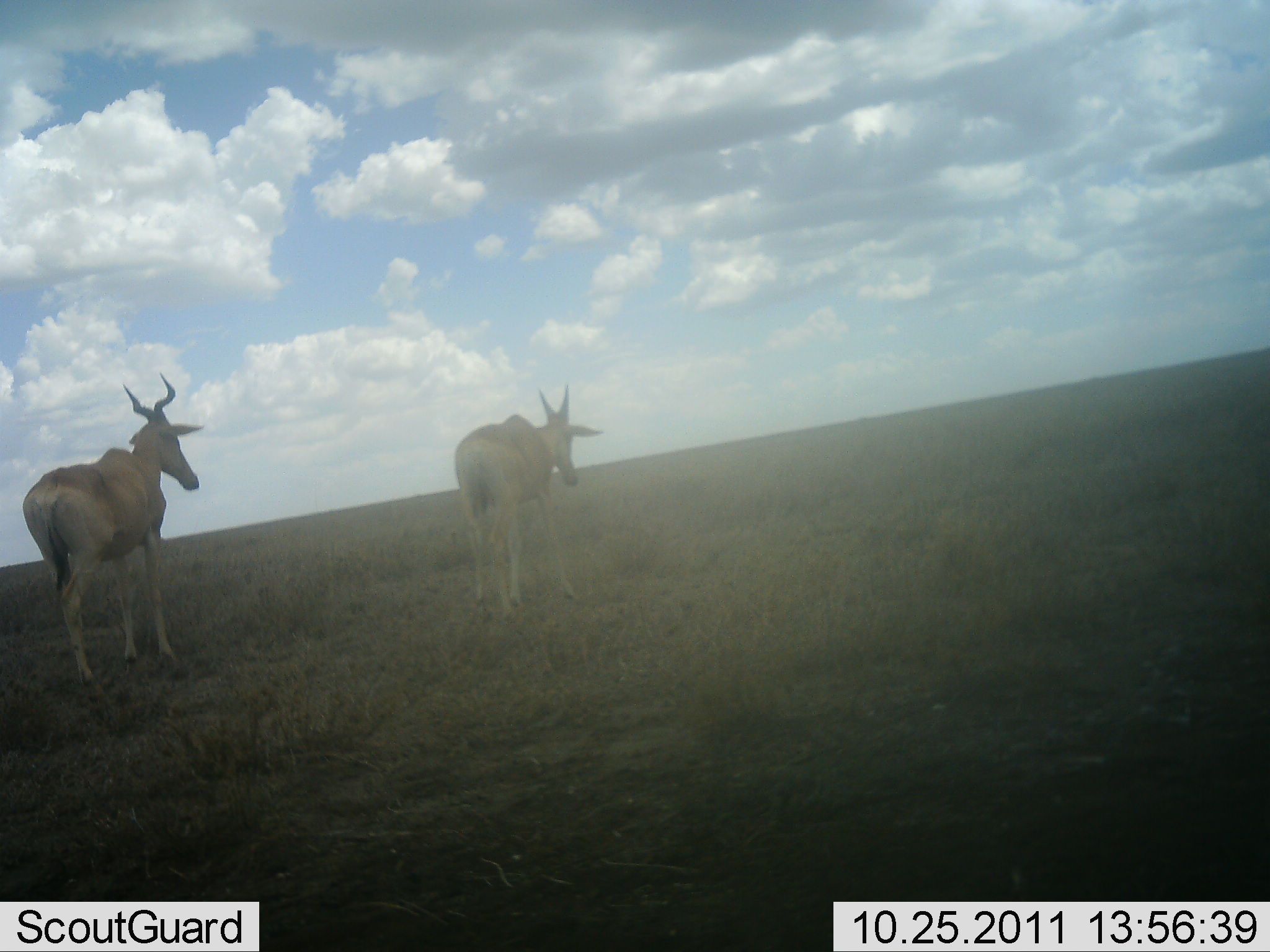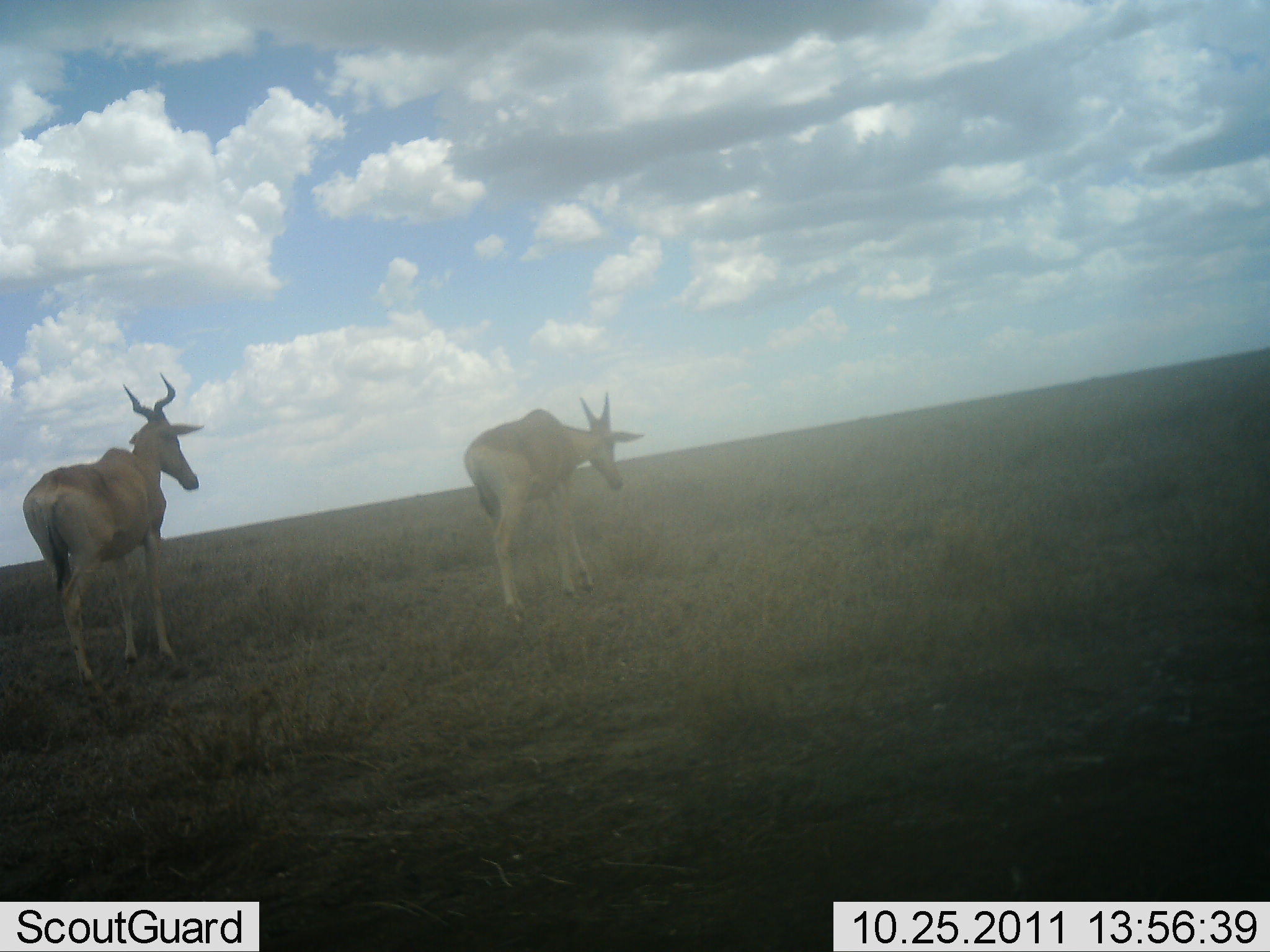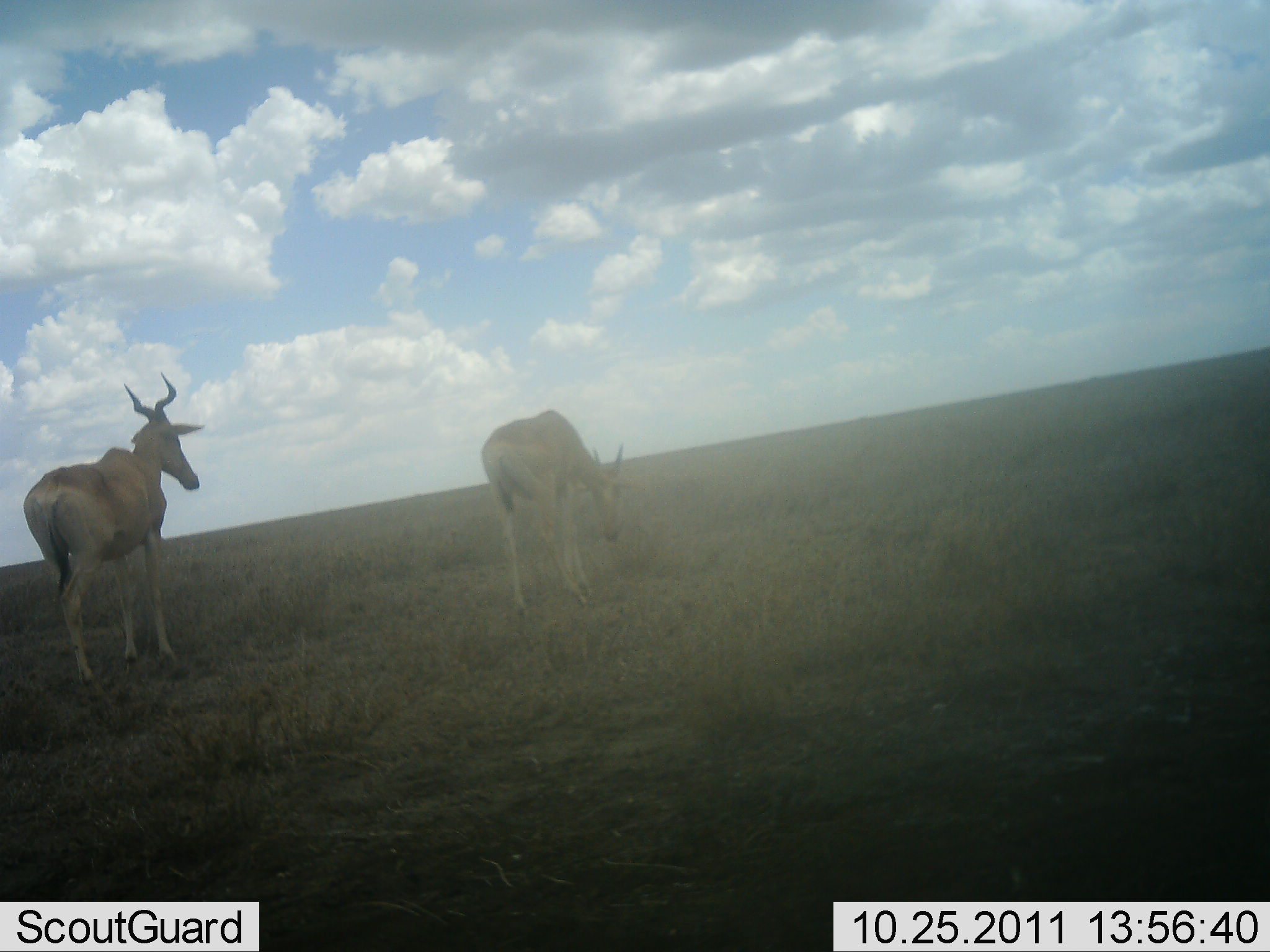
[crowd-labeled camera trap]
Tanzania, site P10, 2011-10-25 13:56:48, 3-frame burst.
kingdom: Animalia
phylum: Chordata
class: Mammalia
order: Artiodactyla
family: Bovidae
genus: Alcelaphus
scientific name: Alcelaphus buselaphus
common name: hartebeest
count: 2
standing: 70%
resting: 0%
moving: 10%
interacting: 0%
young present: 0%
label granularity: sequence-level